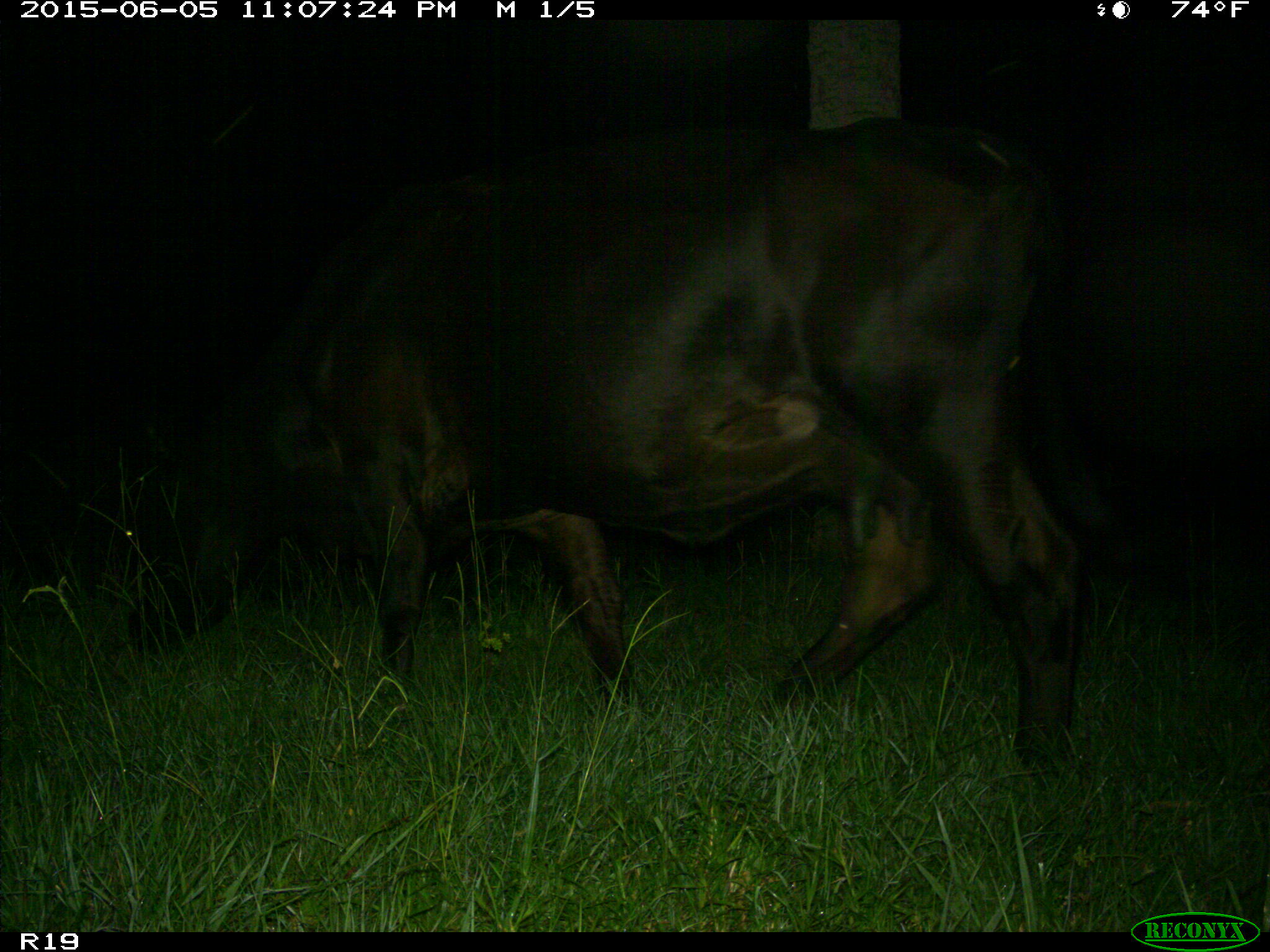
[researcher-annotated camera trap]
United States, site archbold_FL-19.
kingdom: Animalia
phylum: Chordata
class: Mammalia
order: Artiodactyla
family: Bovidae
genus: Bos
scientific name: Bos taurus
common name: domestic cow